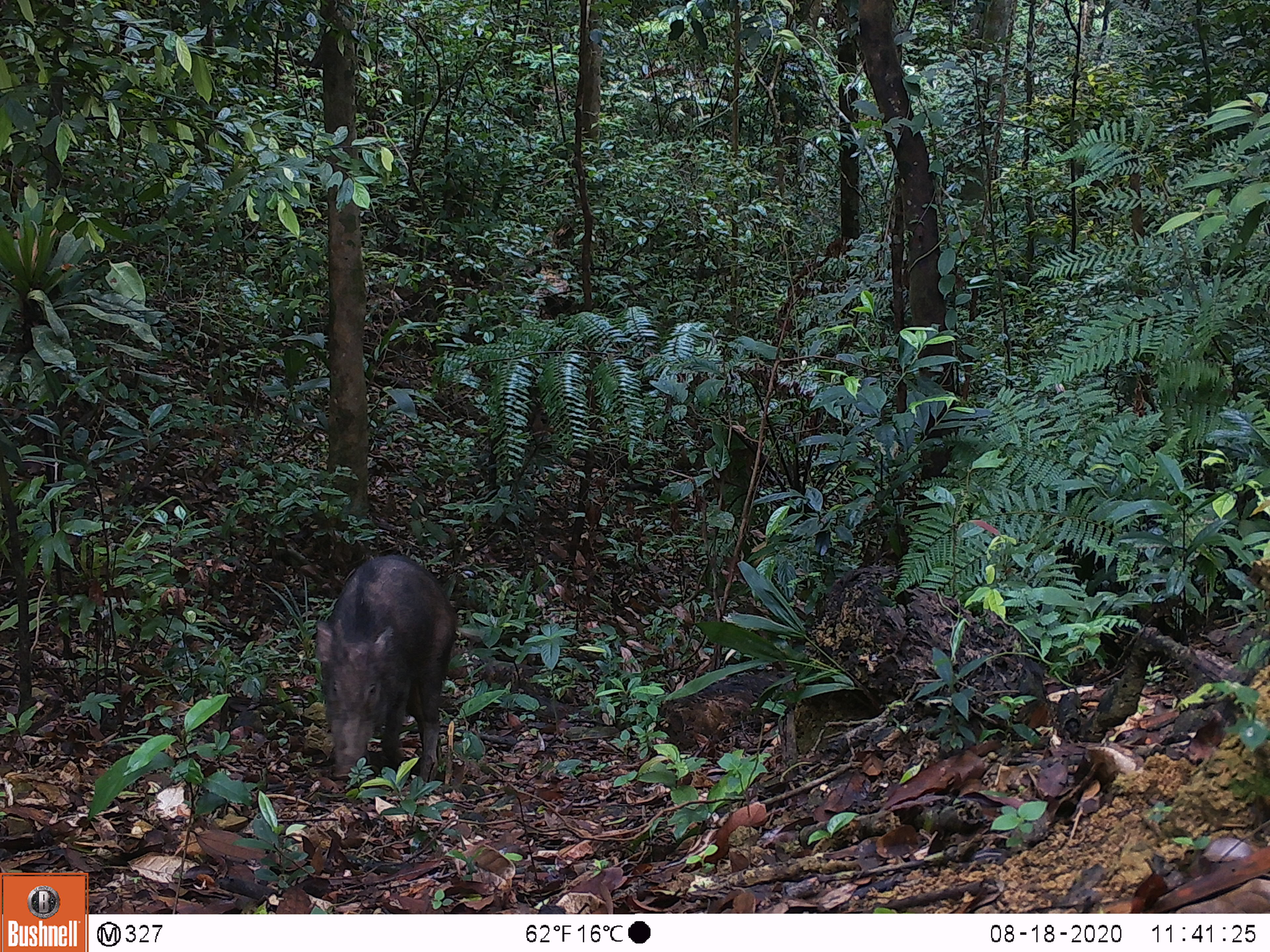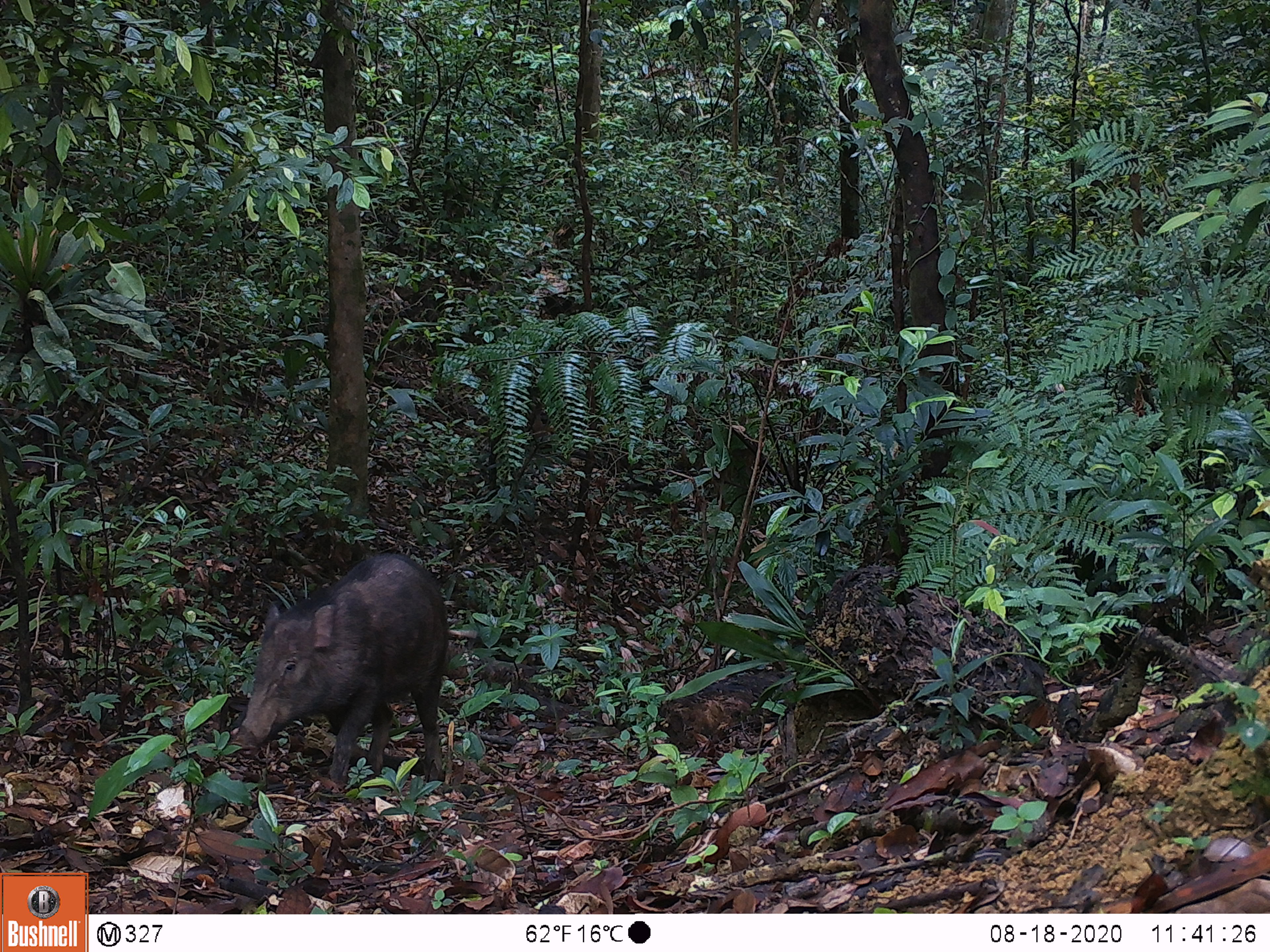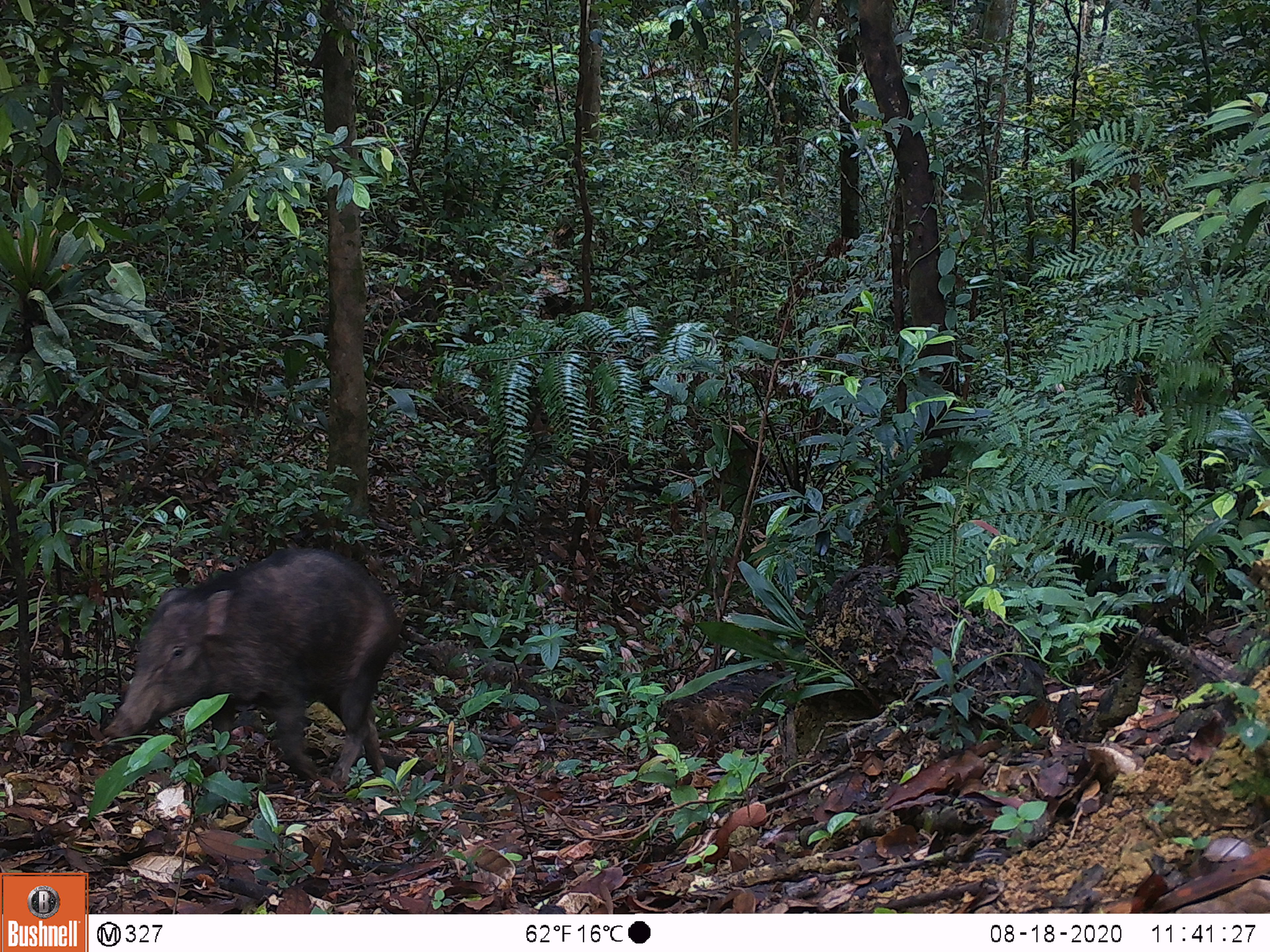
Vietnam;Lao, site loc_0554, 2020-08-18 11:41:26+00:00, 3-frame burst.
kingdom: Animalia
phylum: Chordata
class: Mammalia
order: Artiodactyla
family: Suidae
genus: Sus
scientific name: Sus scrofa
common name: eurasian wild pig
Eurasian wild pig (Sus scrofa). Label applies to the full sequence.